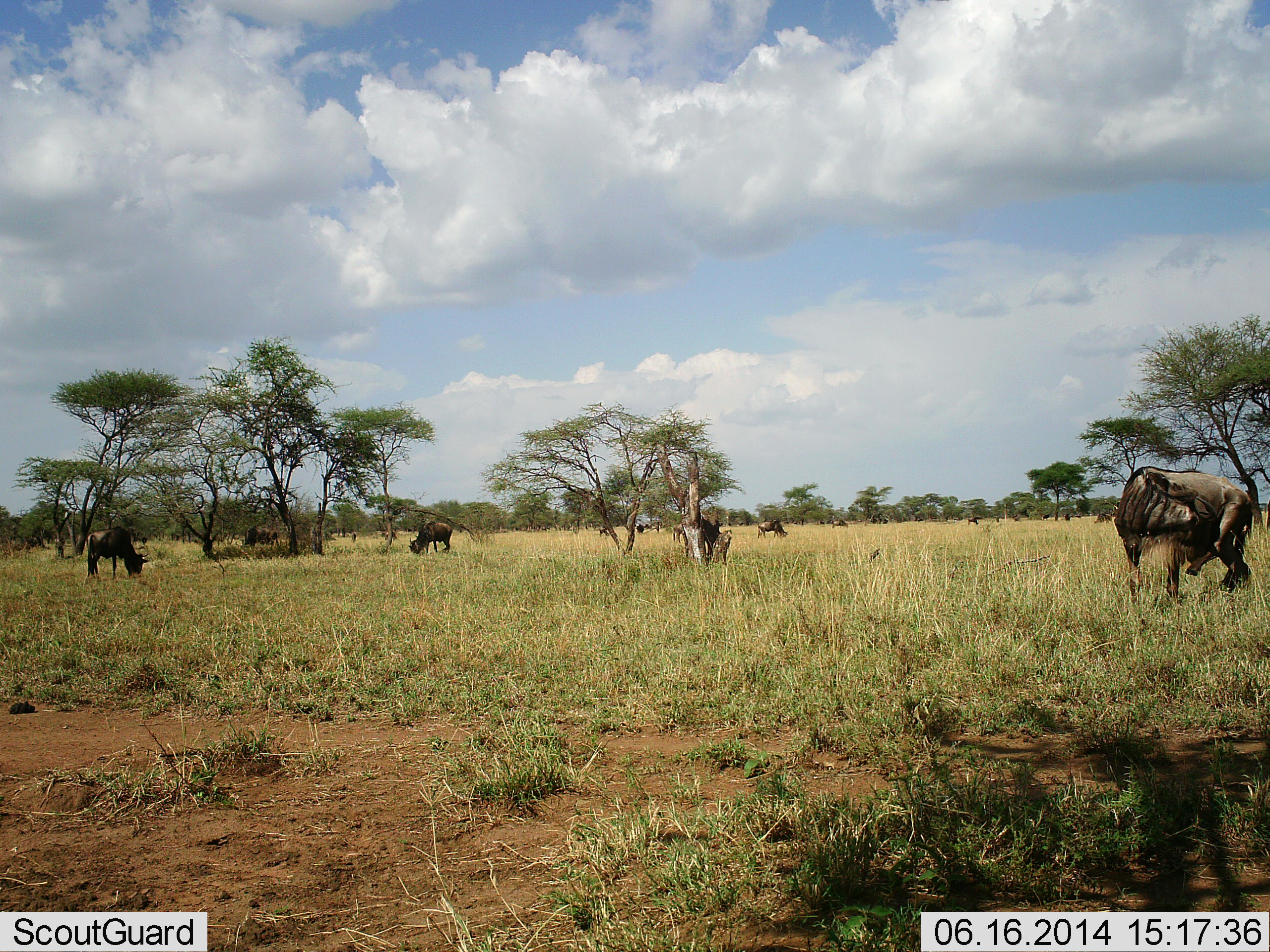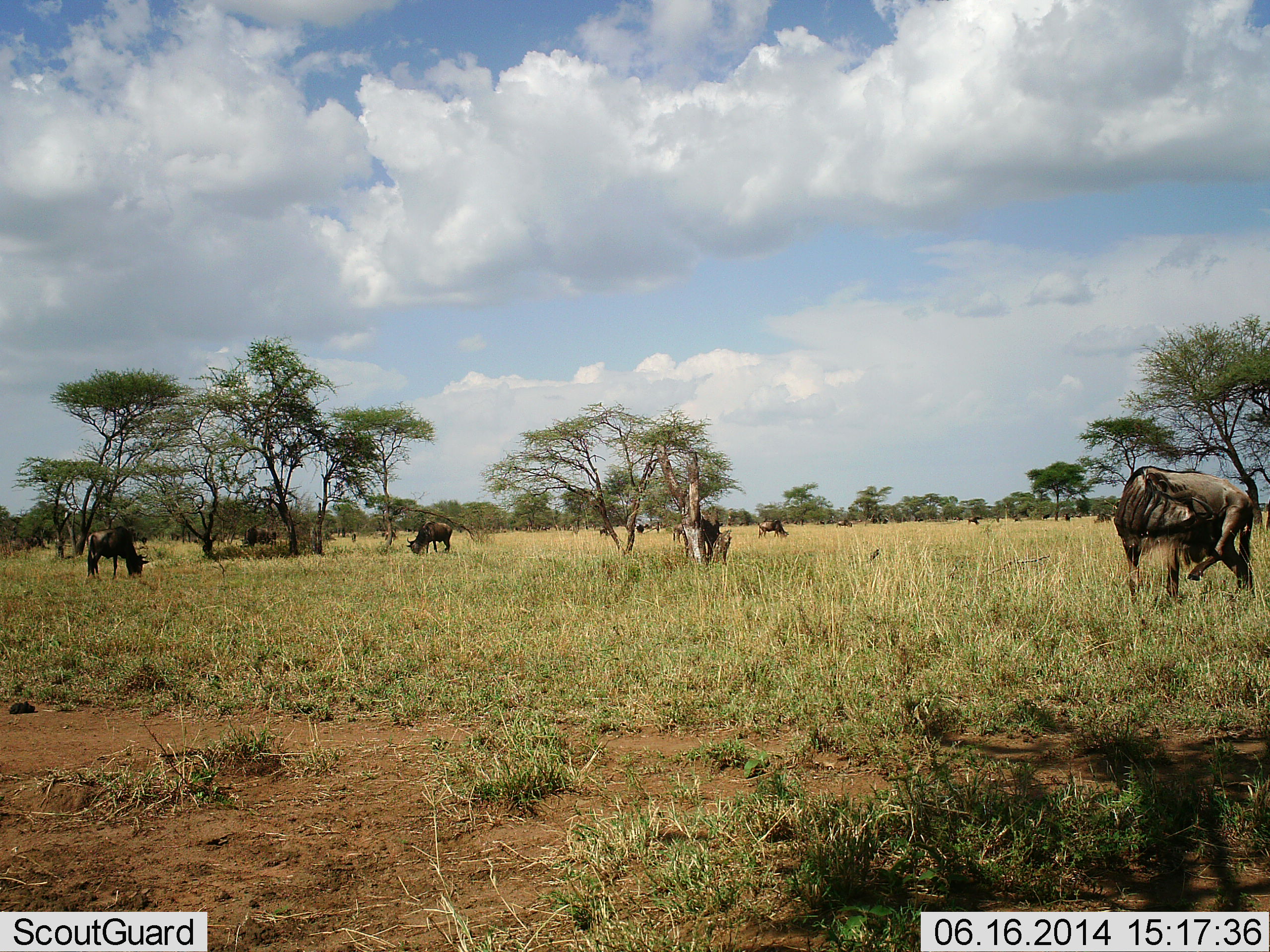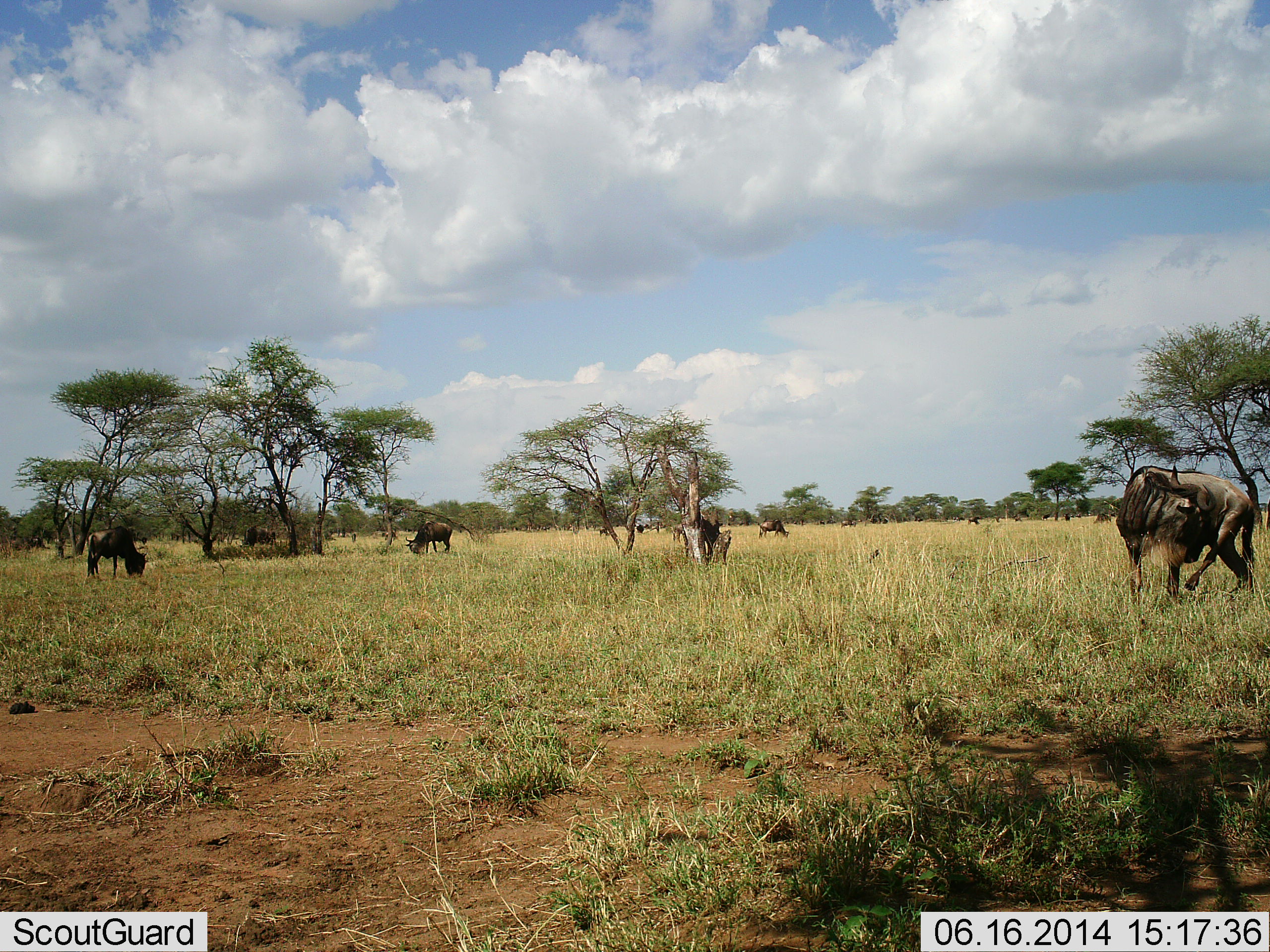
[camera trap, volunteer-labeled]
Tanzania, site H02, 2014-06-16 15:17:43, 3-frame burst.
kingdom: Animalia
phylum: Chordata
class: Mammalia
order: Artiodactyla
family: Bovidae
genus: Connochaetes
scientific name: Connochaetes taurinus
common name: blue wildebeest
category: wildebeest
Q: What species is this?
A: Wildebeest (blue wildebeest) (Connochaetes taurinus).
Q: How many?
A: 11-50.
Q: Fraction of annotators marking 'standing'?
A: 70%.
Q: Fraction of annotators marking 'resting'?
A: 0%.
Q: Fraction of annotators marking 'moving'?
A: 50%.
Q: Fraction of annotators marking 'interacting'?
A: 0%.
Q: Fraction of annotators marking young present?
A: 0%.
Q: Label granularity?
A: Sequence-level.